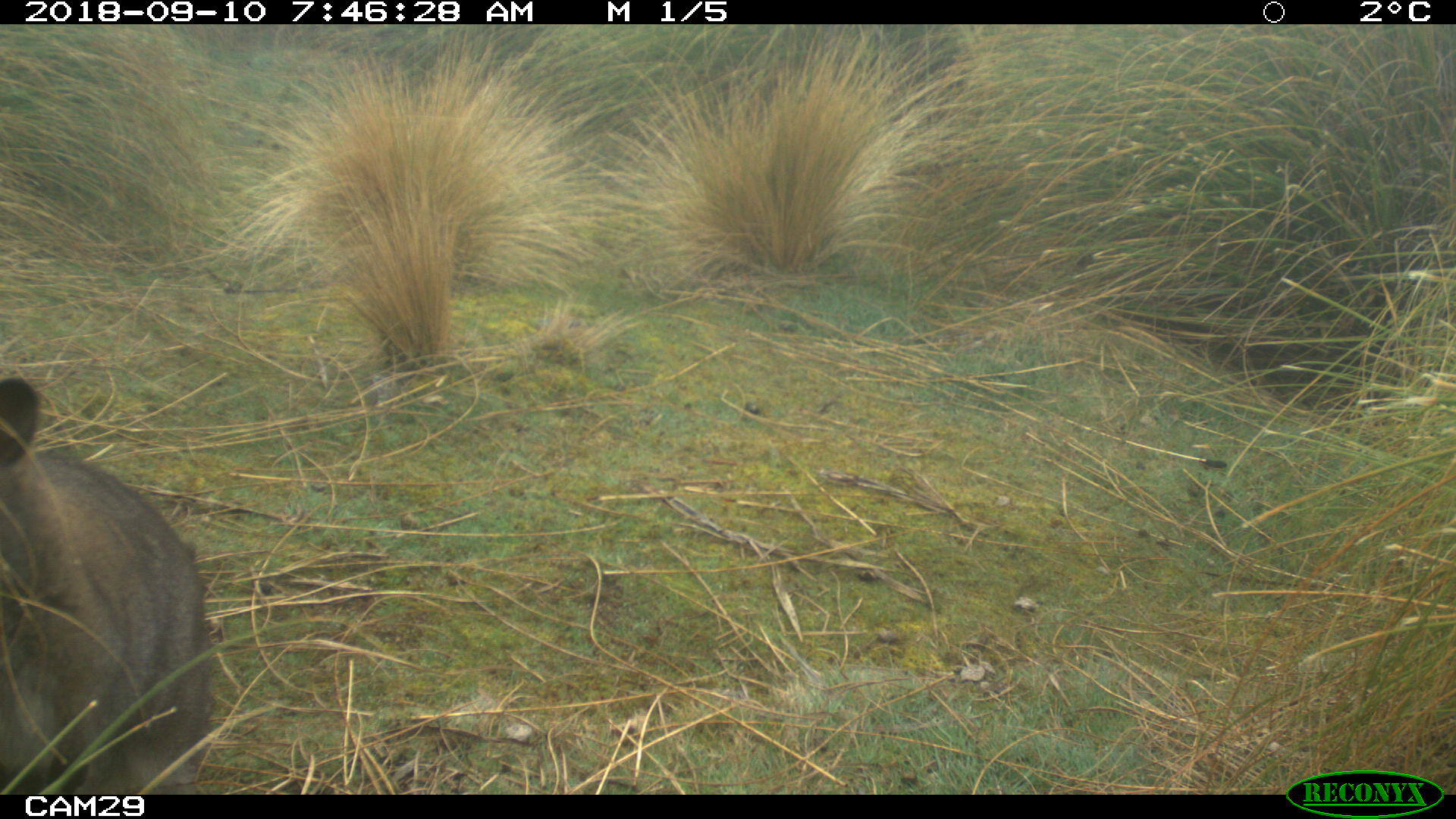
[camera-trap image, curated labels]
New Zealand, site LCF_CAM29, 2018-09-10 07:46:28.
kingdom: Animalia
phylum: Chordata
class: Mammalia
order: Diprotodontia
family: Macropodidae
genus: Notamacropus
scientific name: Notamacropus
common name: wallaby